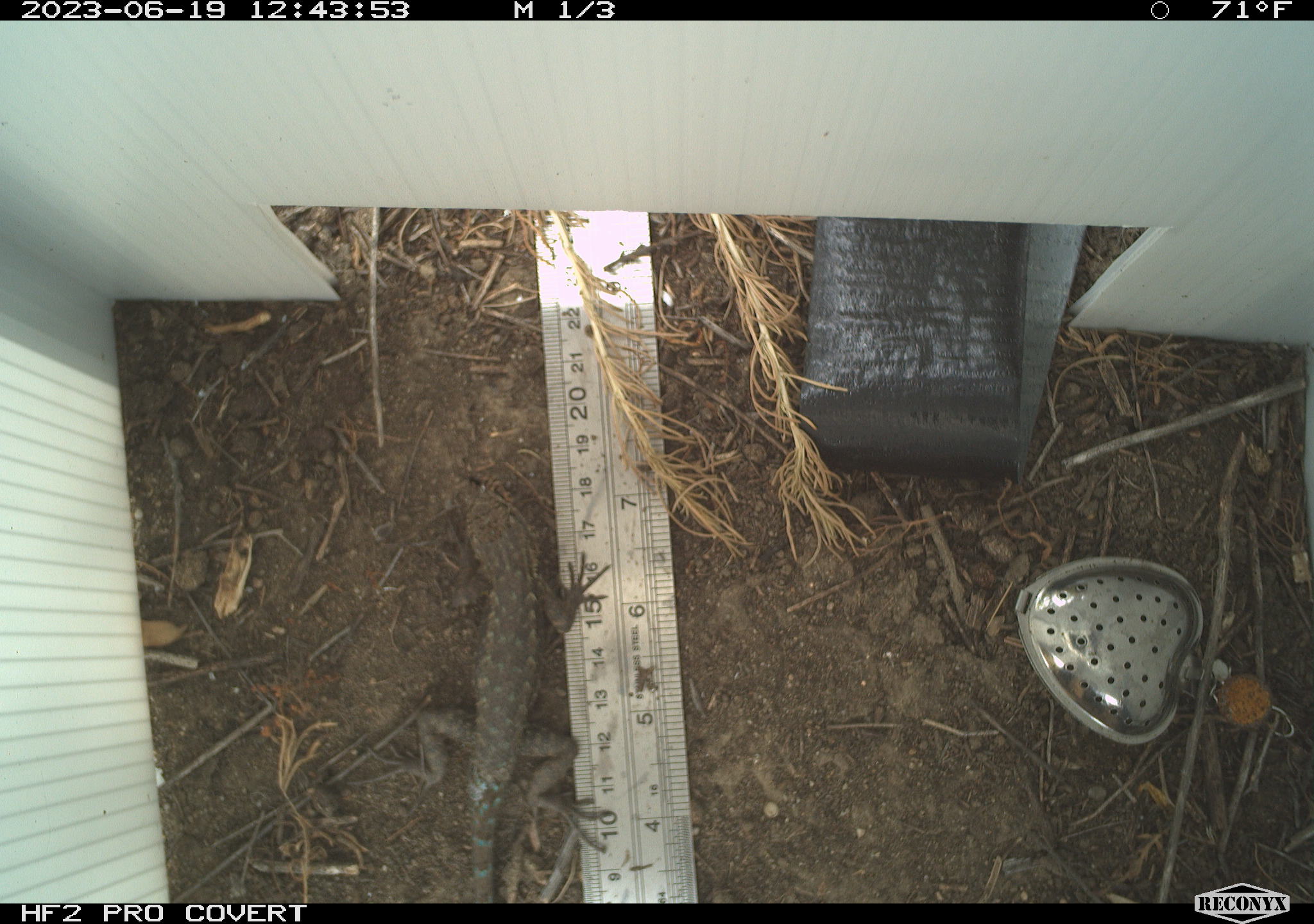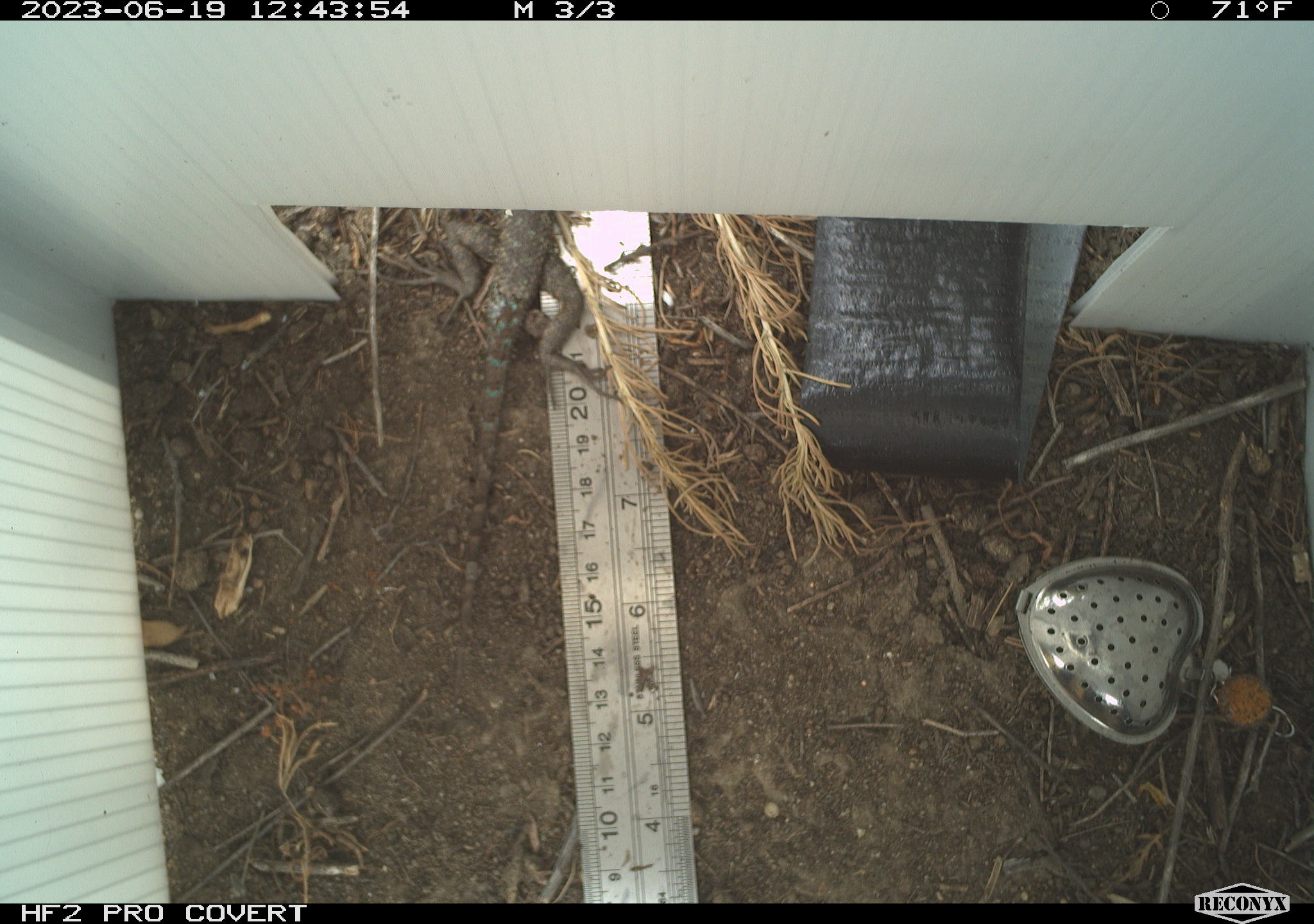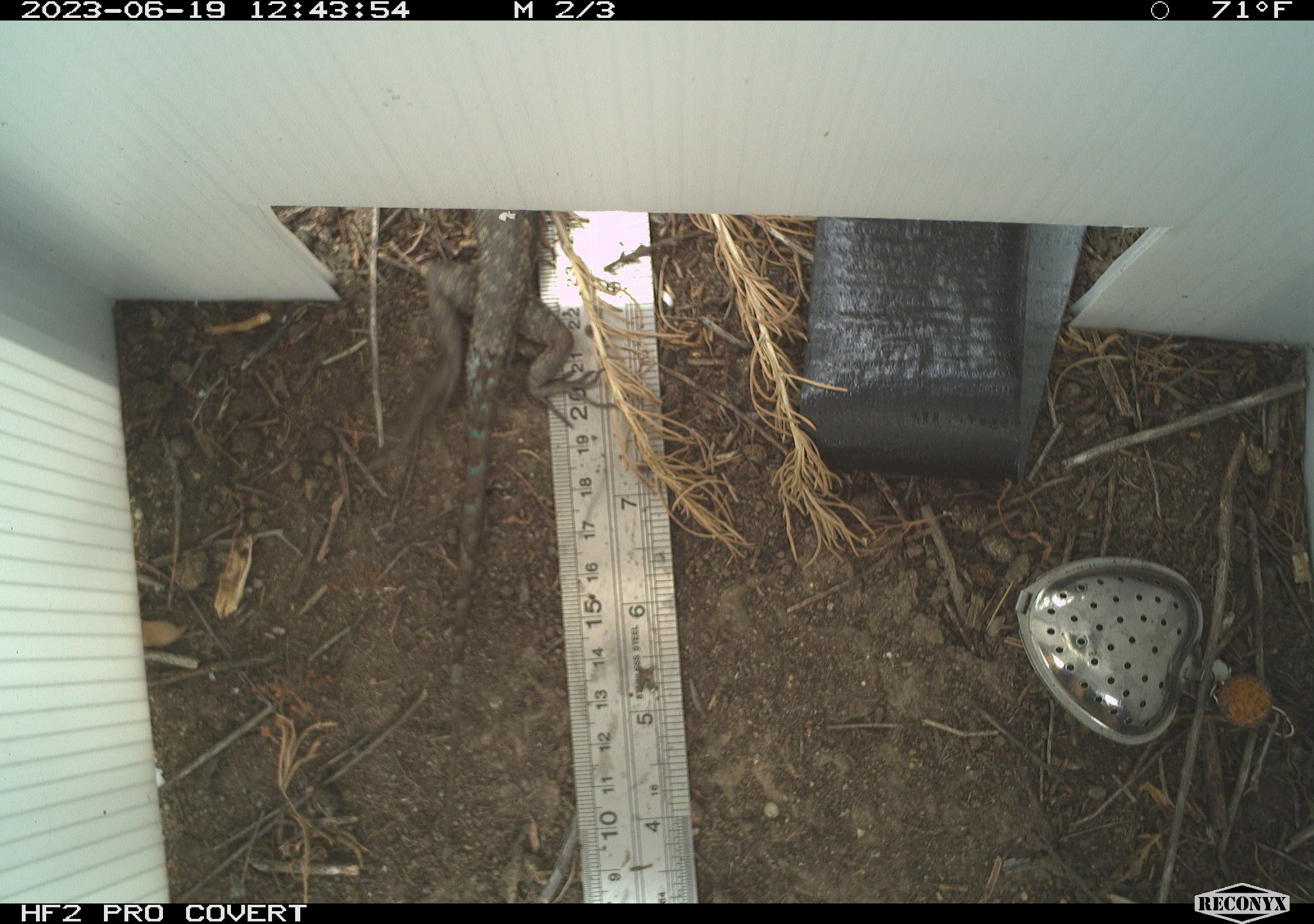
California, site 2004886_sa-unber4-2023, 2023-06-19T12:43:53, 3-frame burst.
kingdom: Animalia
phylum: Chordata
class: Reptilia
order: Squamata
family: Phrynosomatidae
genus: Sceloporus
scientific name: Sceloporus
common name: spiny lizards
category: sceloporus species